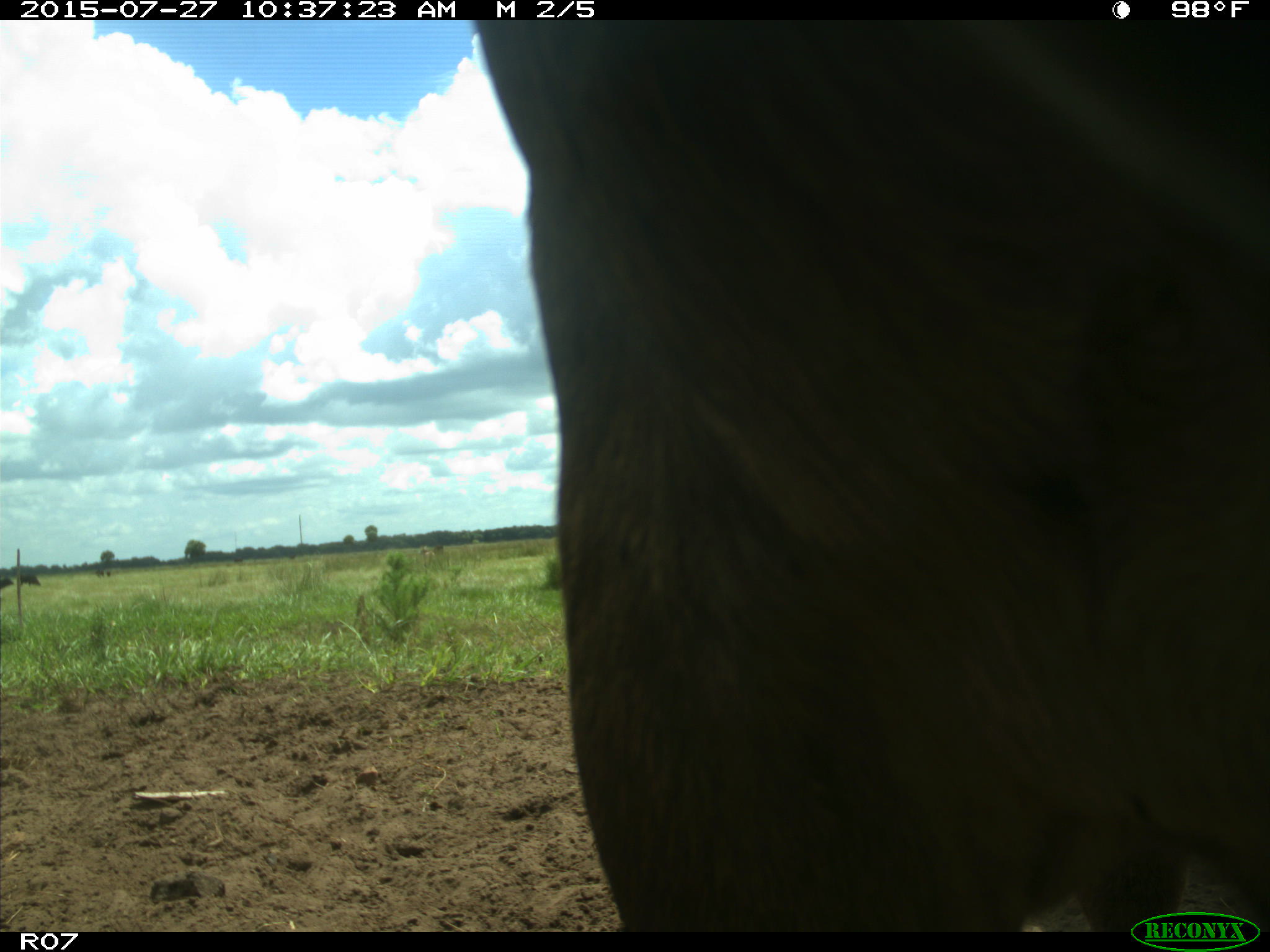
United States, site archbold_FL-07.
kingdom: Animalia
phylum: Chordata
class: Mammalia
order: Artiodactyla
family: Bovidae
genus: Bos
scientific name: Bos taurus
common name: domestic cow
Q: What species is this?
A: Bos taurus (domestic cow).